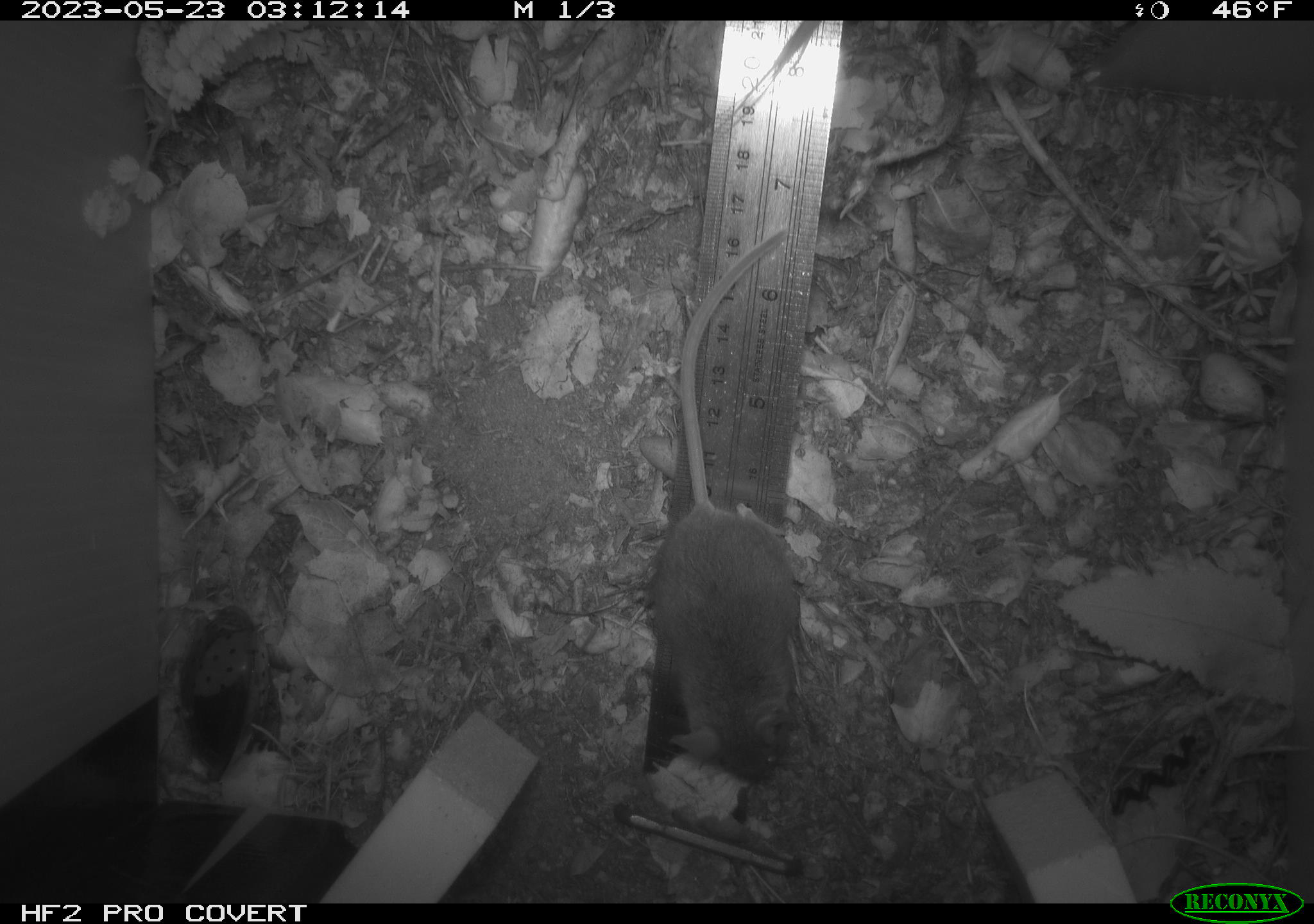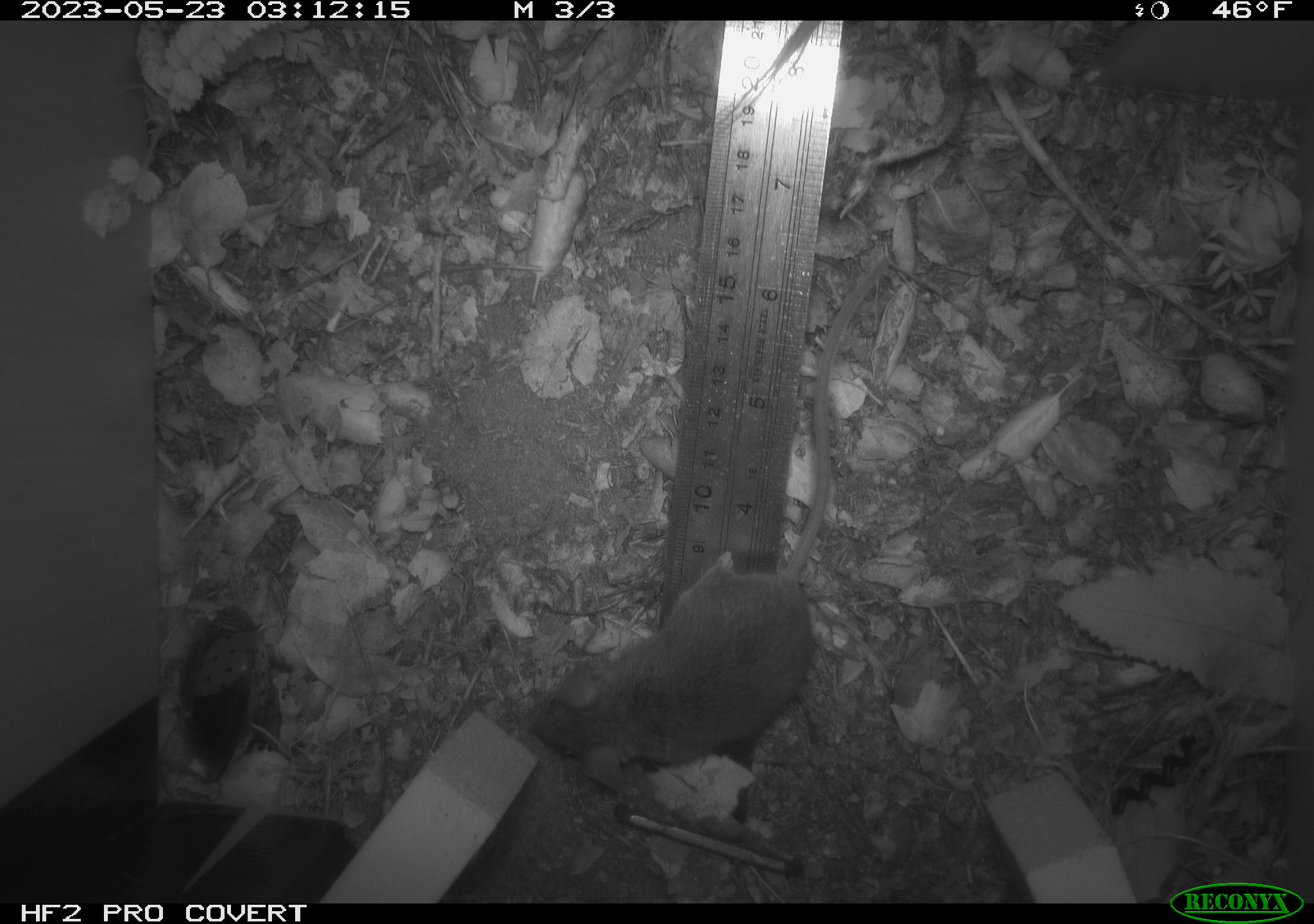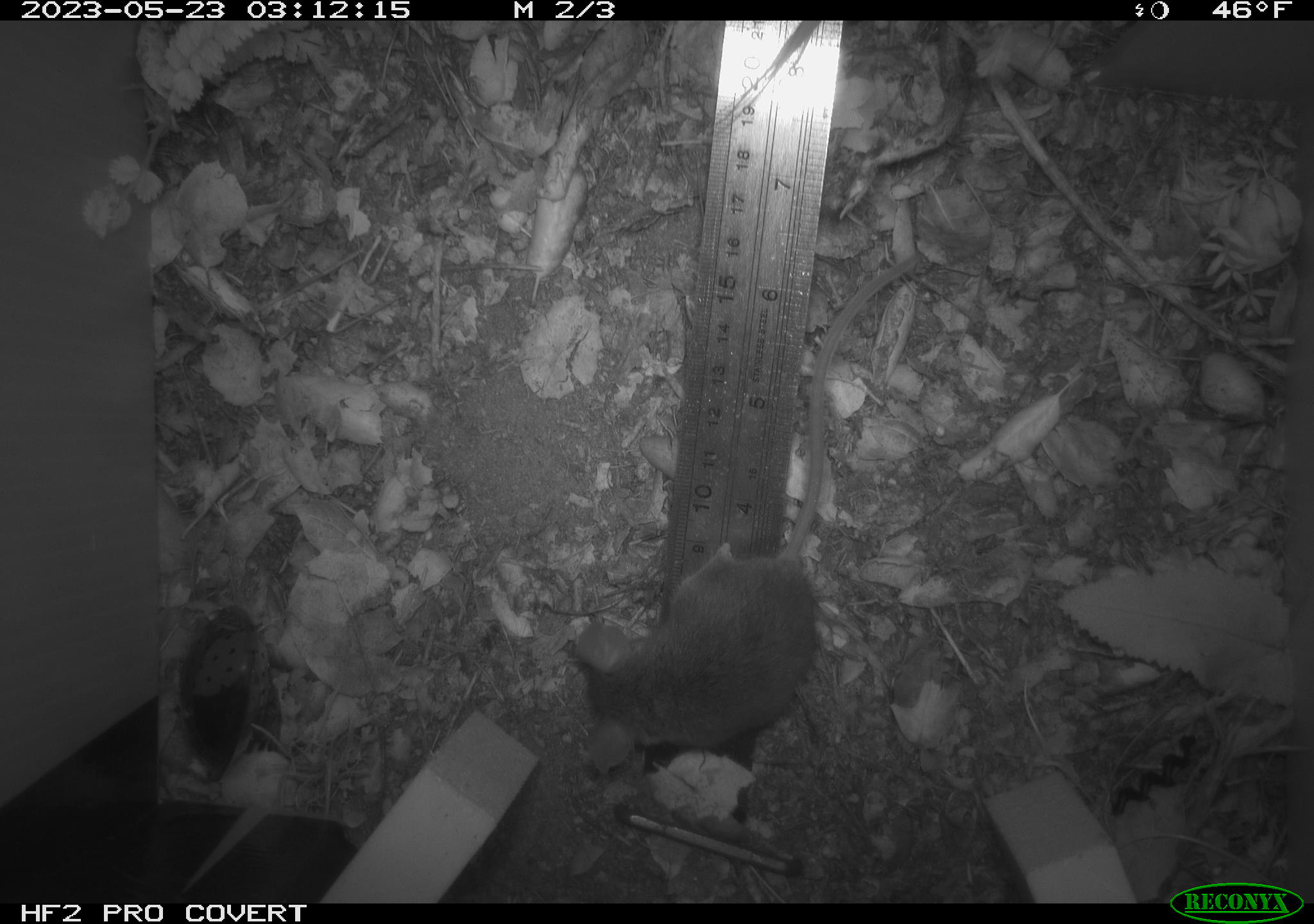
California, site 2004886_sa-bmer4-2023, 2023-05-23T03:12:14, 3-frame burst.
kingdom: Animalia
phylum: Chordata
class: Mammalia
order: Rodentia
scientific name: Rodentia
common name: mouse species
Mouse species (Rodentia).